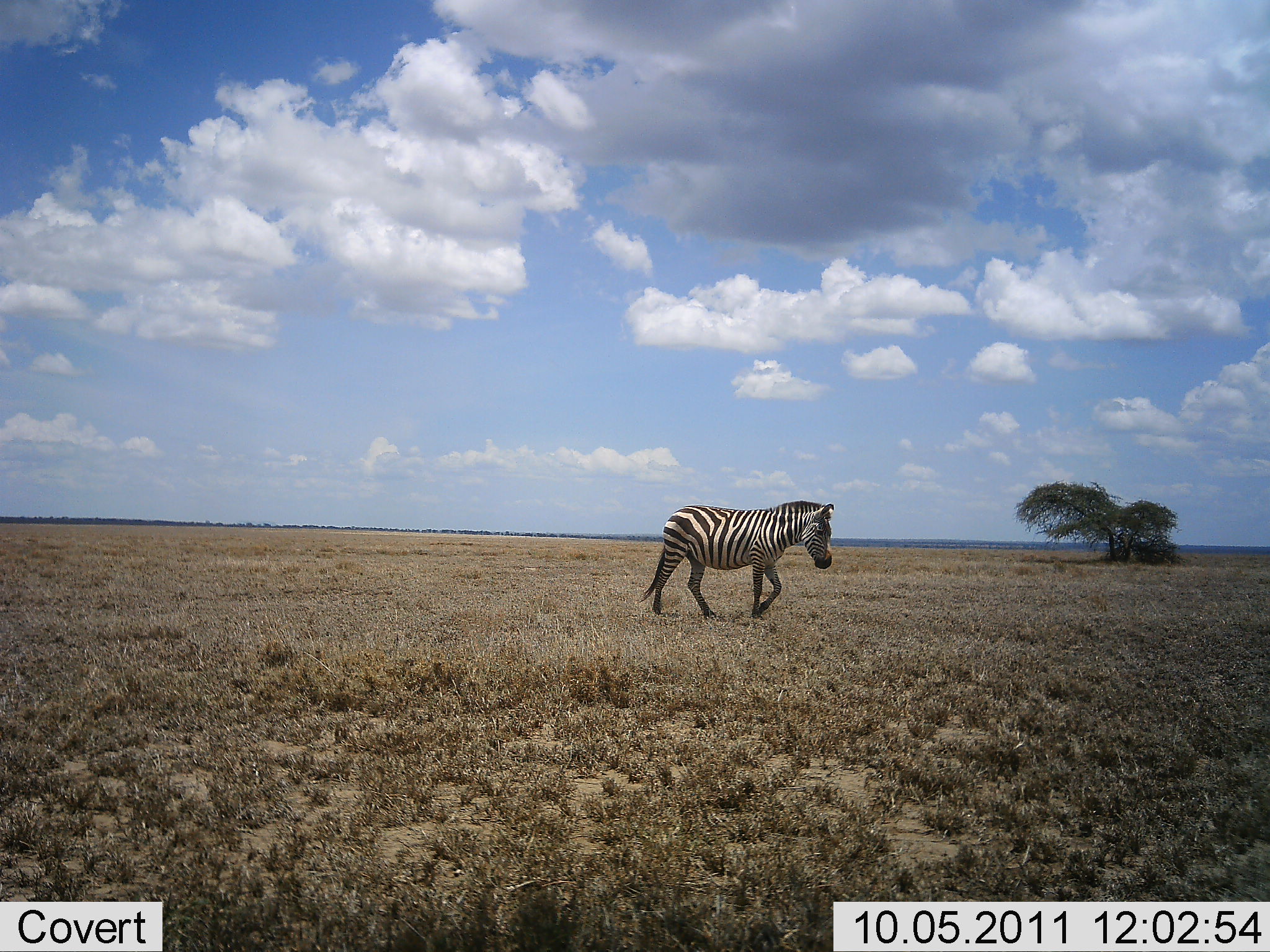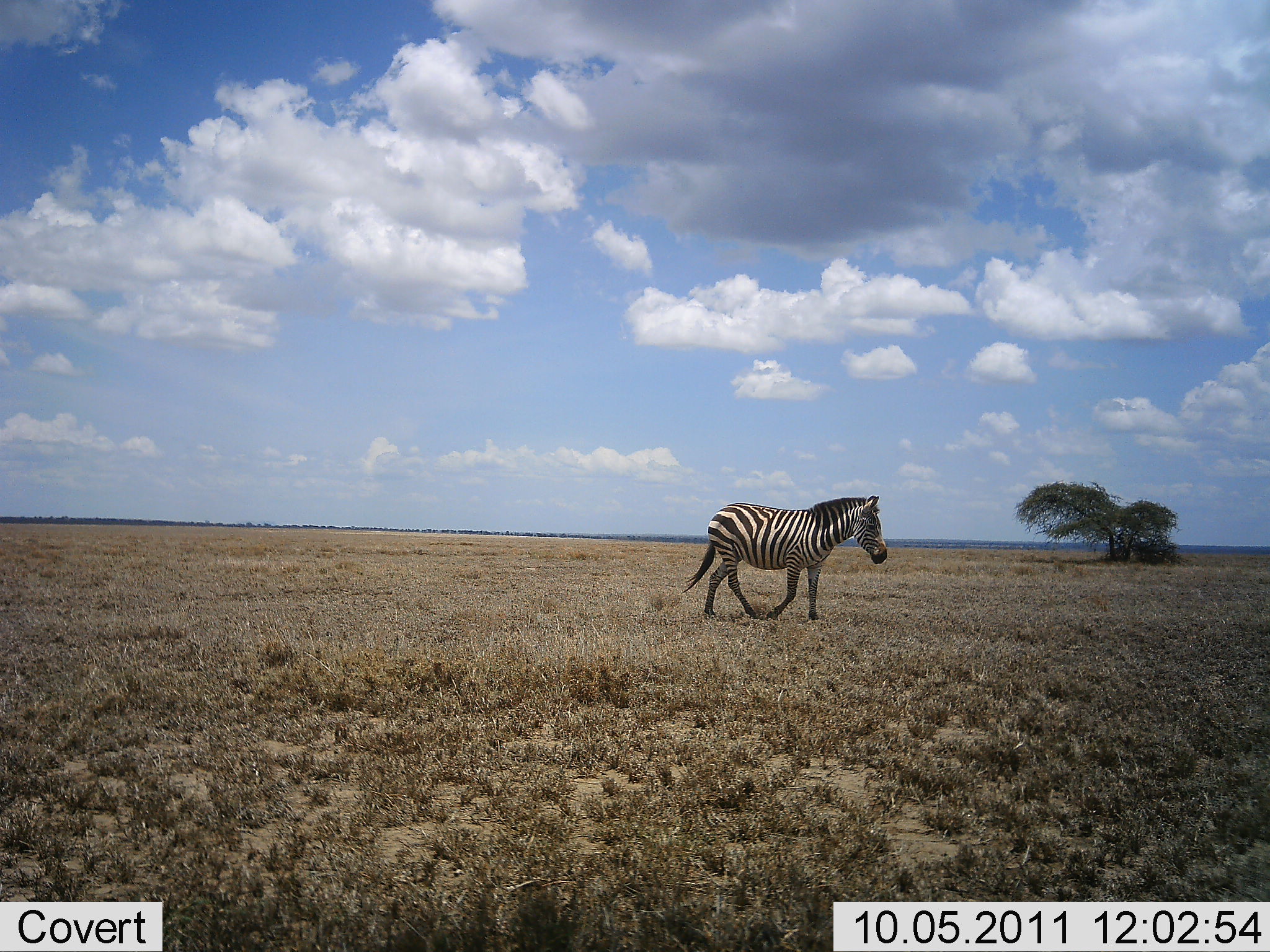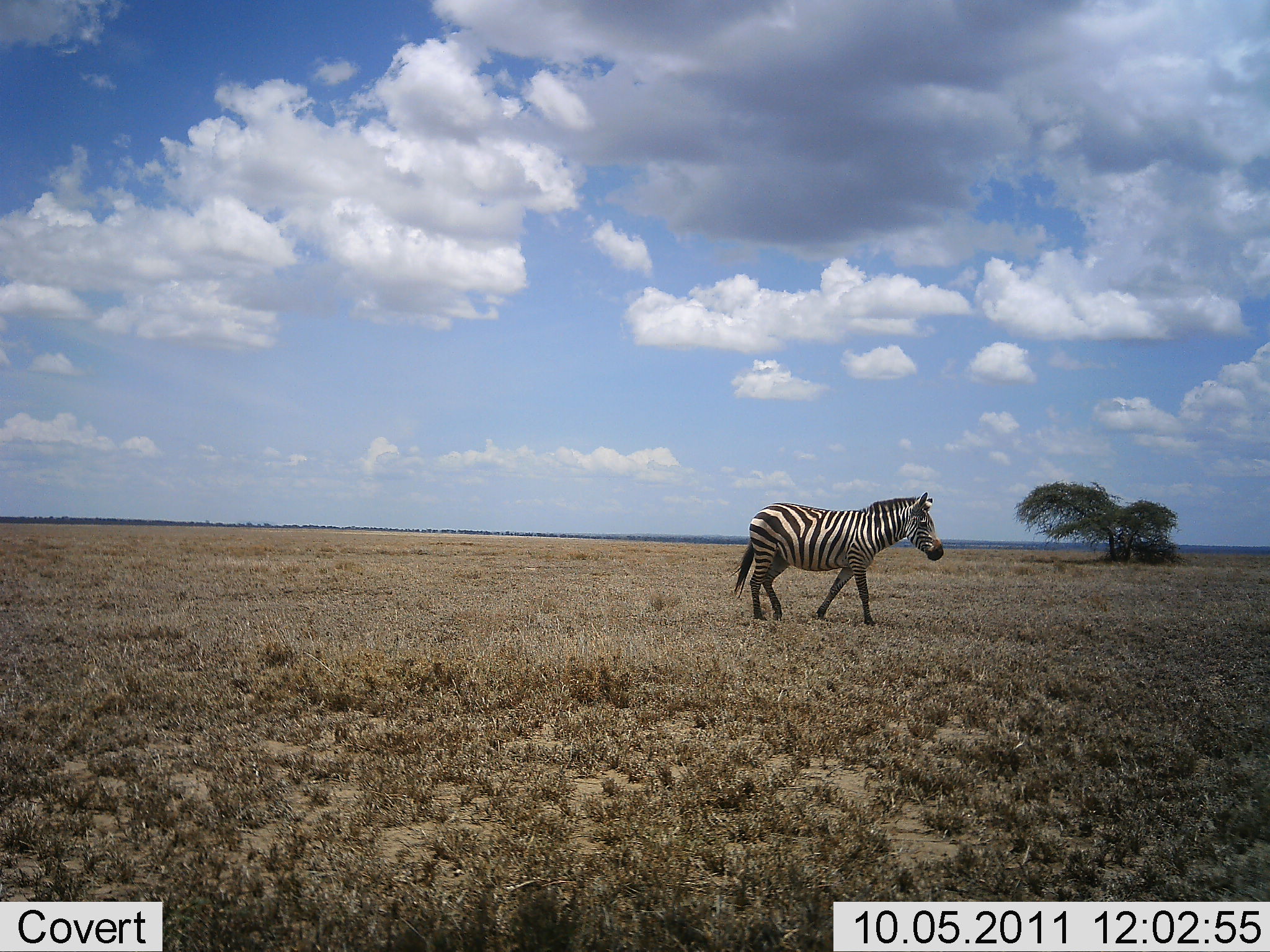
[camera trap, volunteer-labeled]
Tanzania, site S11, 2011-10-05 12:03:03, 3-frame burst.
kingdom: Animalia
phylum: Chordata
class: Mammalia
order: Perissodactyla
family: Equidae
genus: Equus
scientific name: Equus quagga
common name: plains zebra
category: zebra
Zebra (plains zebra) (Equus quagga), count 1. Behavior (volunteer vote fractions): standing 0%, resting 0%, moving 100%, interacting 0%. Young present (vote fraction): 0%. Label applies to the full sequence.